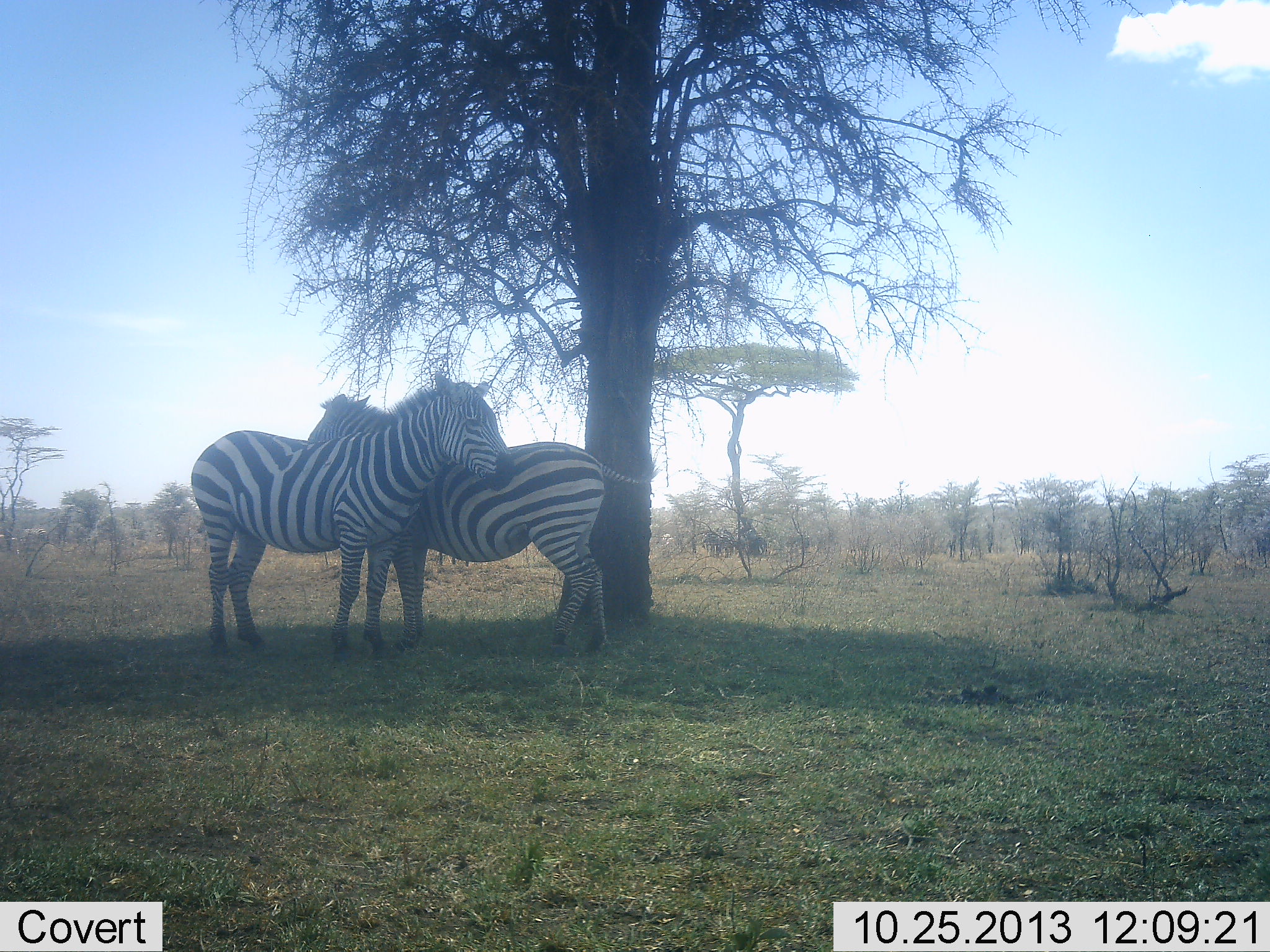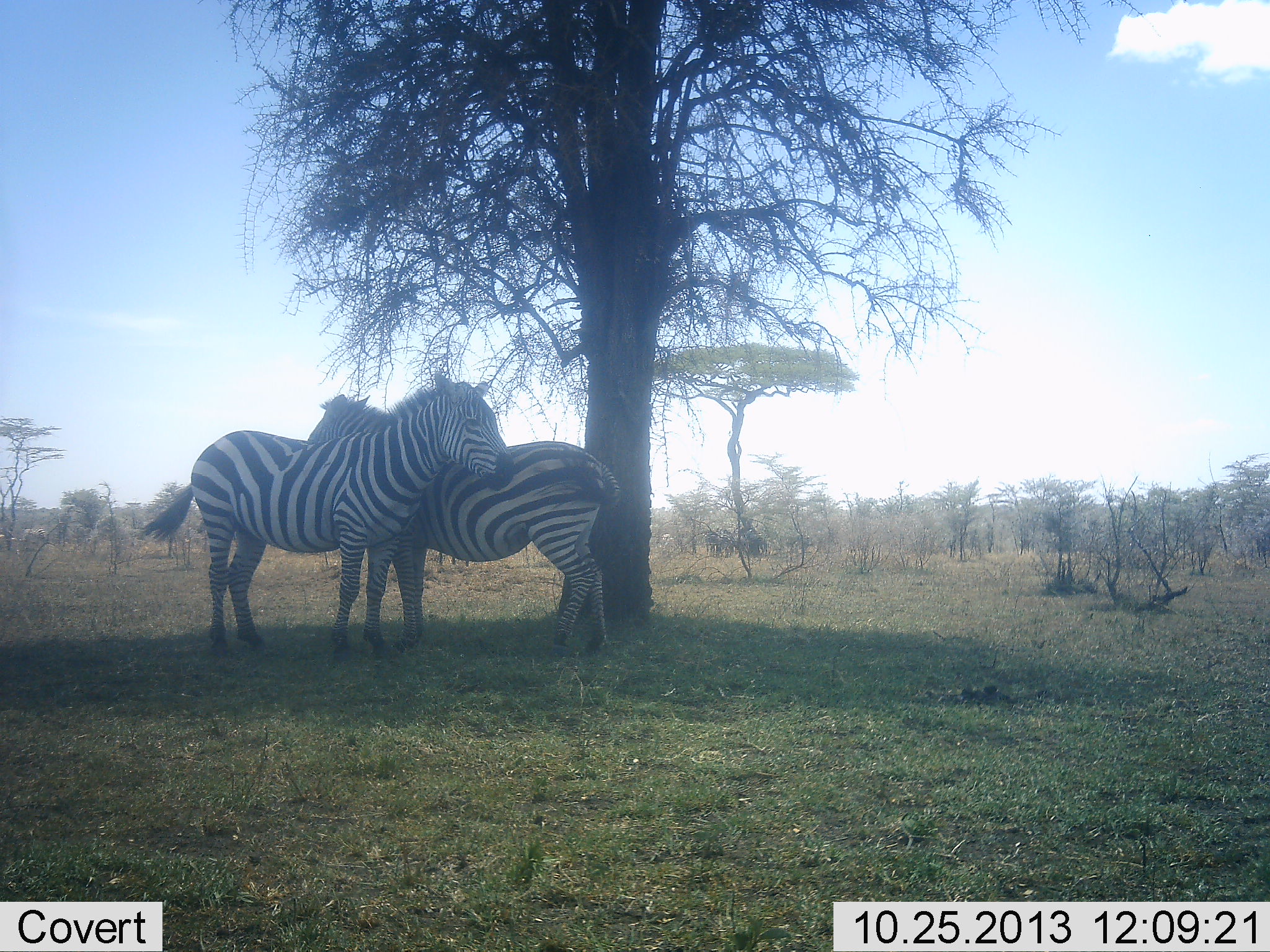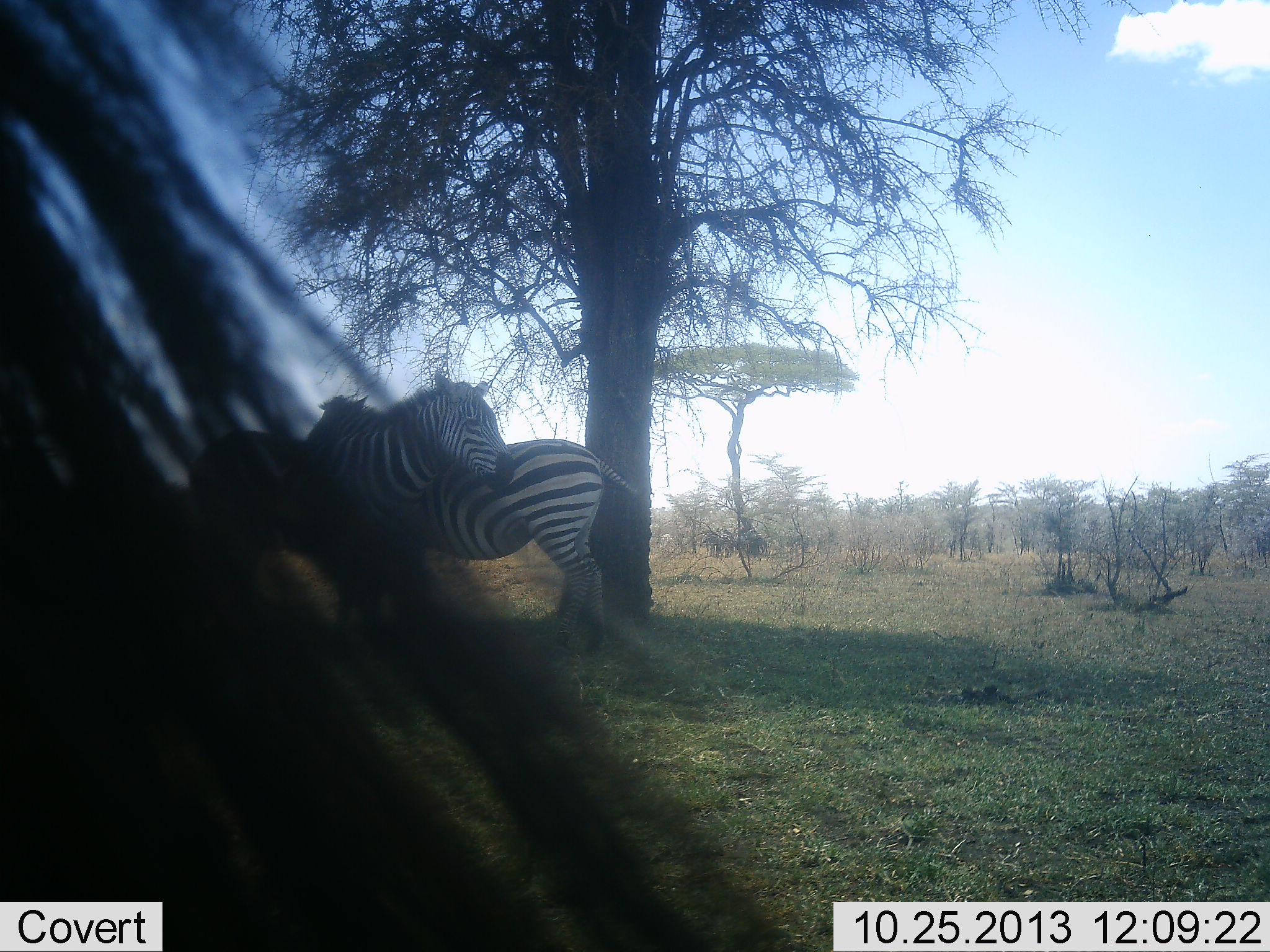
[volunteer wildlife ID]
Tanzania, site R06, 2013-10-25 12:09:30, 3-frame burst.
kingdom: Animalia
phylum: Chordata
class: Mammalia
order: Perissodactyla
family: Equidae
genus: Equus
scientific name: Equus quagga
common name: plains zebra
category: zebra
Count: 3.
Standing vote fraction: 76%.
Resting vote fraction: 7%.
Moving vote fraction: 3%.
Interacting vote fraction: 45%.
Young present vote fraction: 0%.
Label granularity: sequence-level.